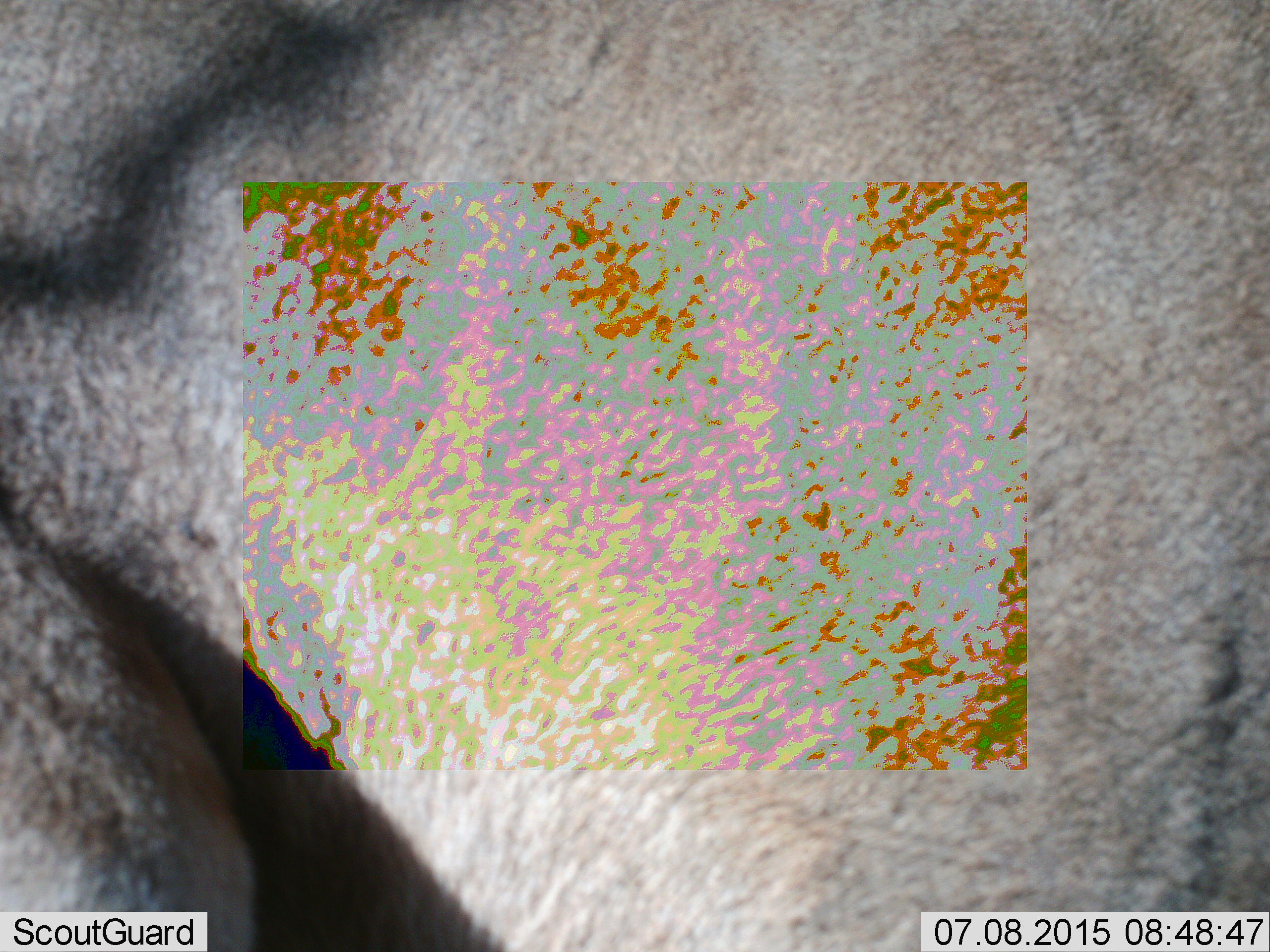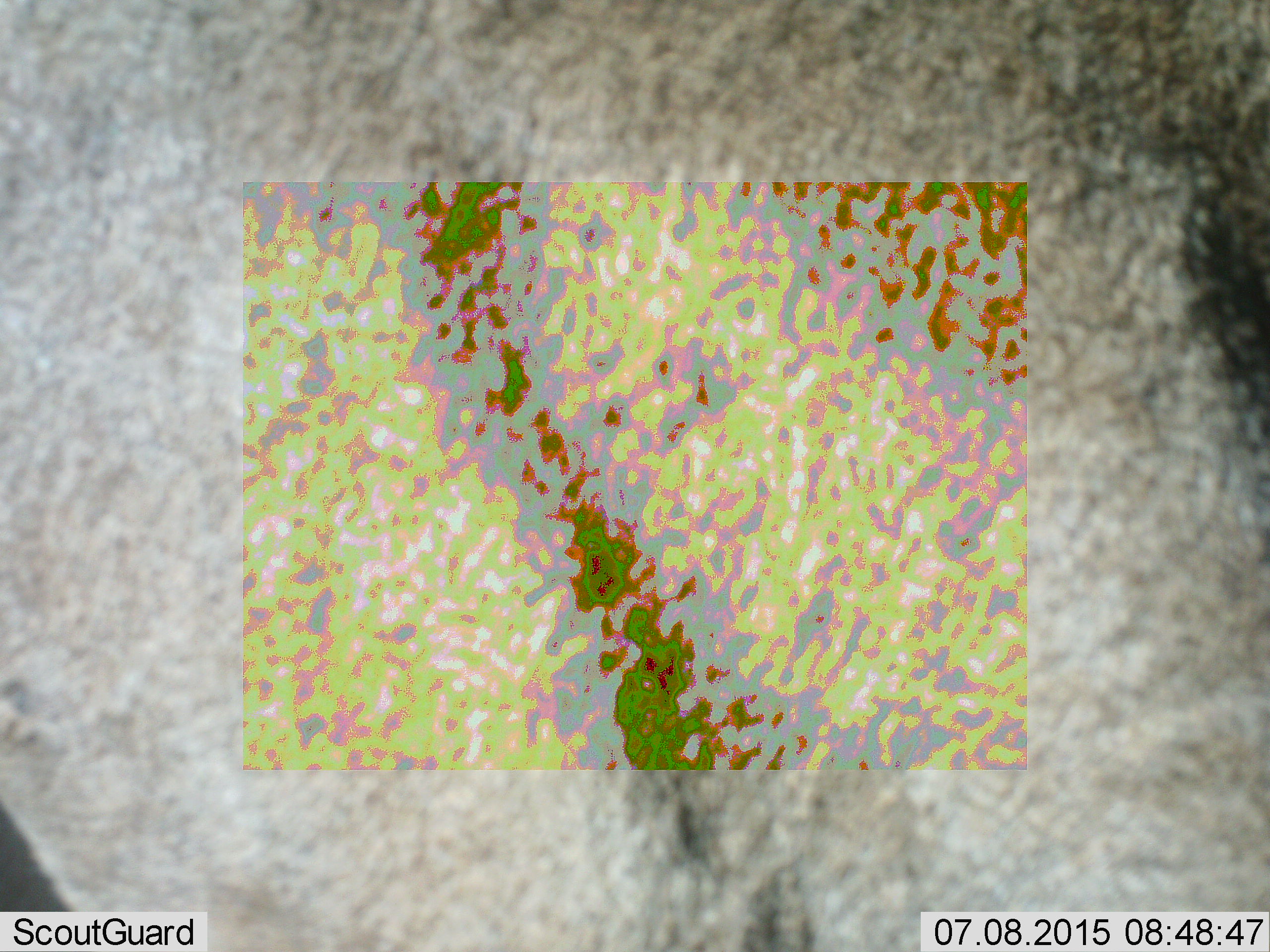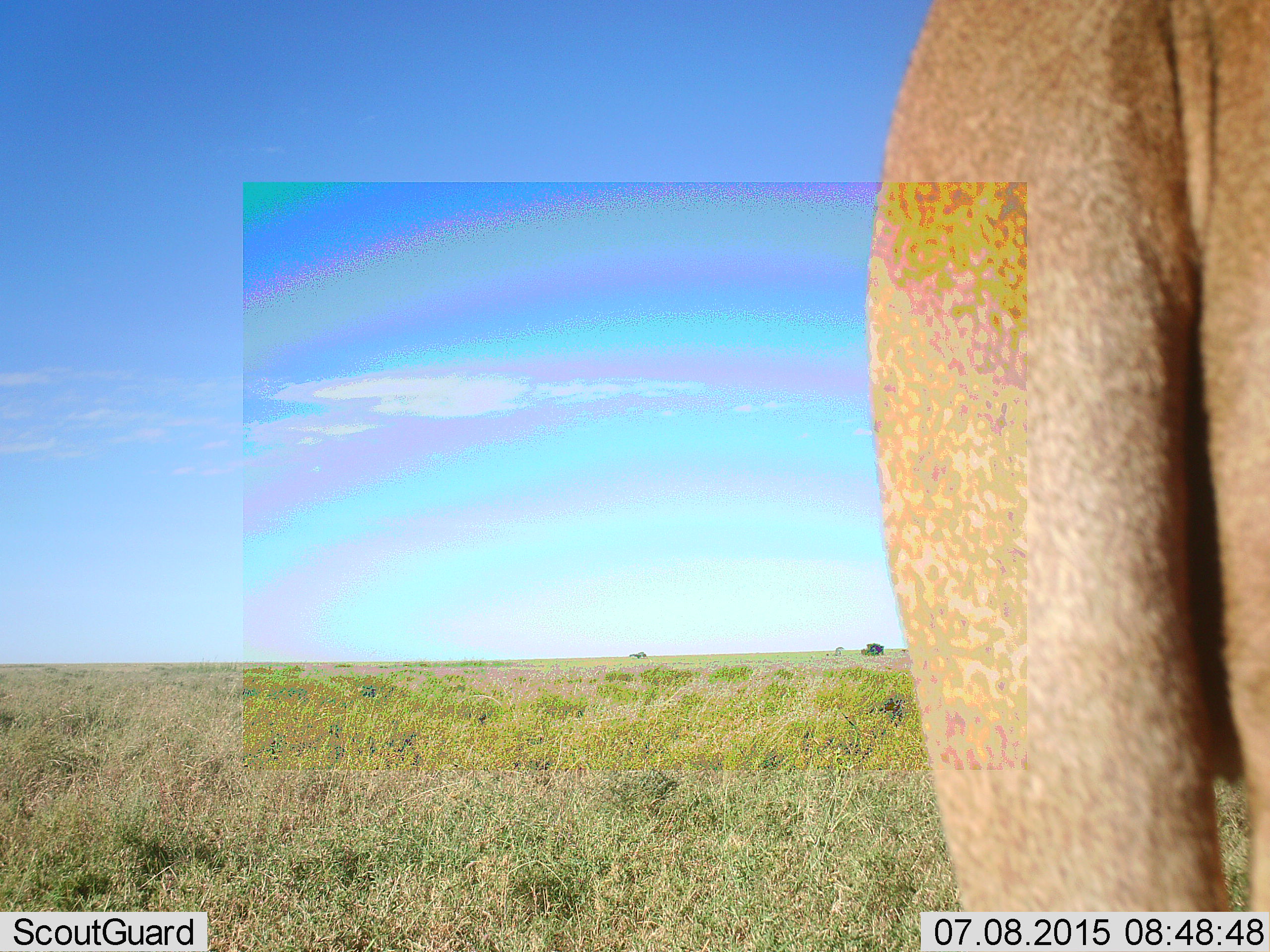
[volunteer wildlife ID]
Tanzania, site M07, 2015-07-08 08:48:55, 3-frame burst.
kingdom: Animalia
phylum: Chordata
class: Mammalia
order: Carnivora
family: Felidae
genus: Panthera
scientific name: Panthera leo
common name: lion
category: lionfemale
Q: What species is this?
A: Lionfemale (lion) (Panthera leo).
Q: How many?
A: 1.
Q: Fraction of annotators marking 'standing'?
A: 100%.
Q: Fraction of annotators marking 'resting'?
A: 0%.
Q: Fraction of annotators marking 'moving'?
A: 0%.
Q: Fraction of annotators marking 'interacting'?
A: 0%.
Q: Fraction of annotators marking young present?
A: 0%.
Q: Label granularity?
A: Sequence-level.